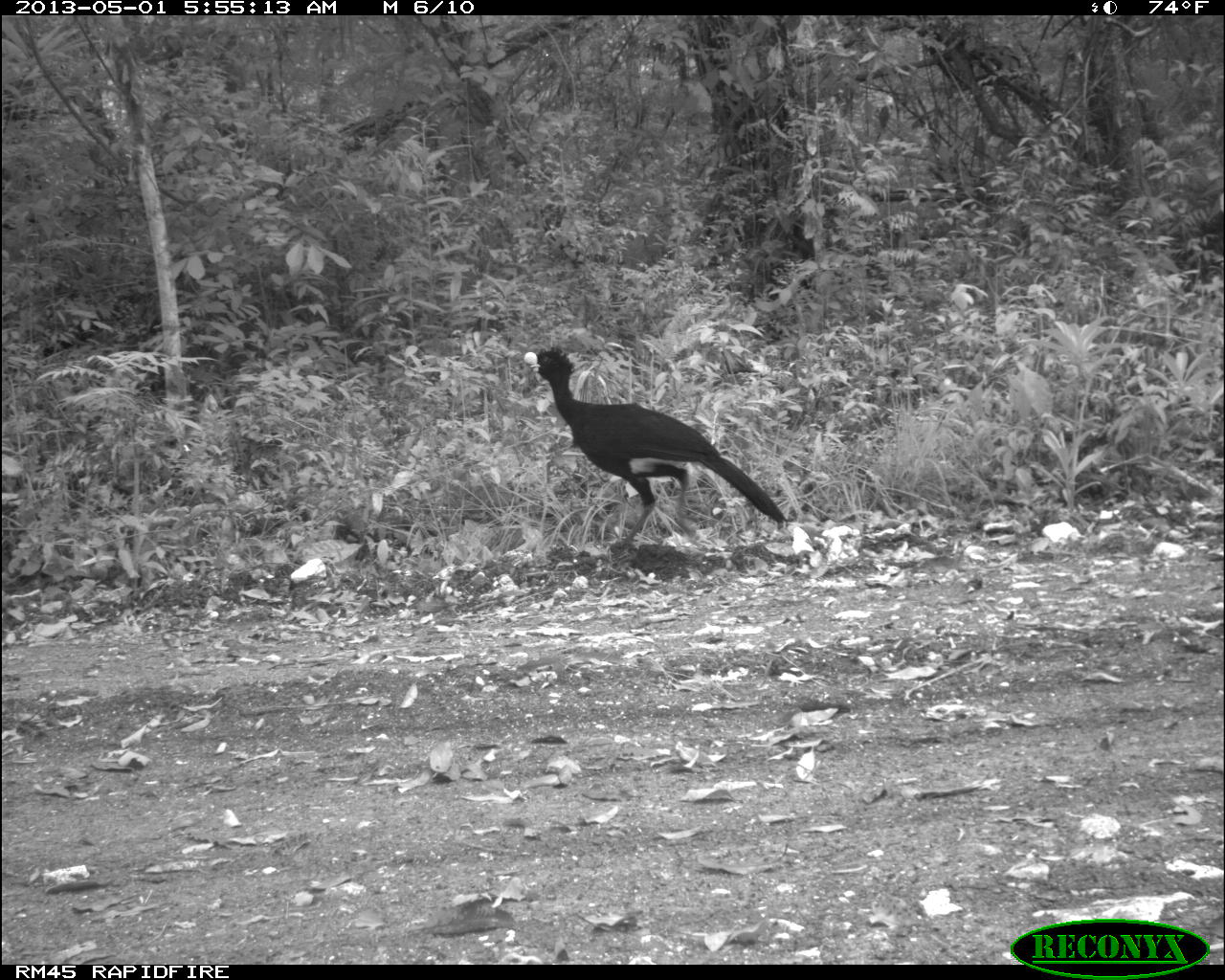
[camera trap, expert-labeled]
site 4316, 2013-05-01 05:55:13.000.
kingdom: Animalia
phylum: Chordata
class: Aves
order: Galliformes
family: Cracidae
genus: Crax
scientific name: Crax rubra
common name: great curassow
Crax rubra (great curassow), count 1, sex male.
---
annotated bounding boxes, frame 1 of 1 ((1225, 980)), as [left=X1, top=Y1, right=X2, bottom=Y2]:
crax rubra: [left=521, top=344, right=789, bottom=549]